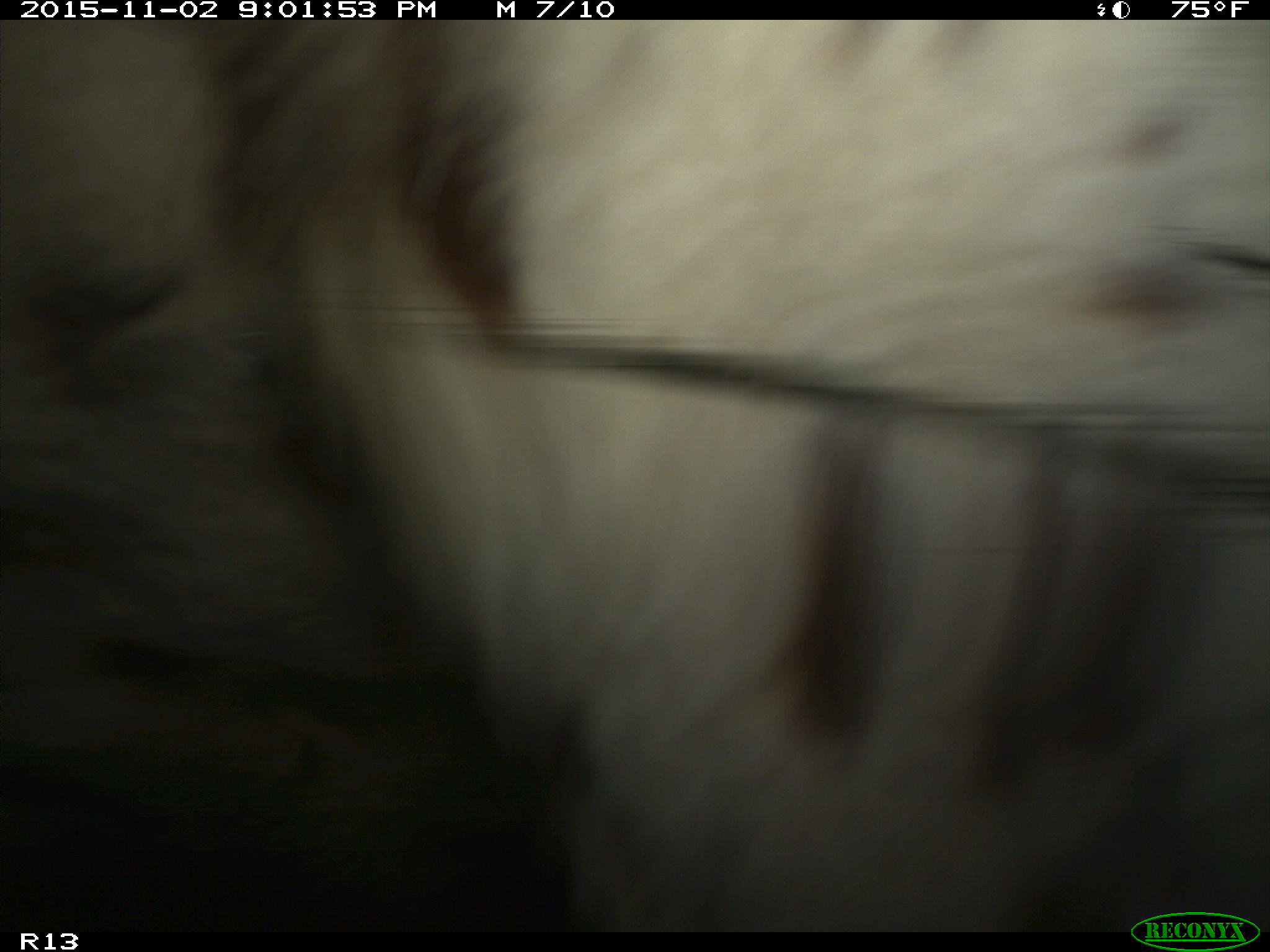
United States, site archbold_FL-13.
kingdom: Animalia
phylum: Chordata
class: Mammalia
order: Artiodactyla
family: Bovidae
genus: Bos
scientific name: Bos taurus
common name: domestic cow